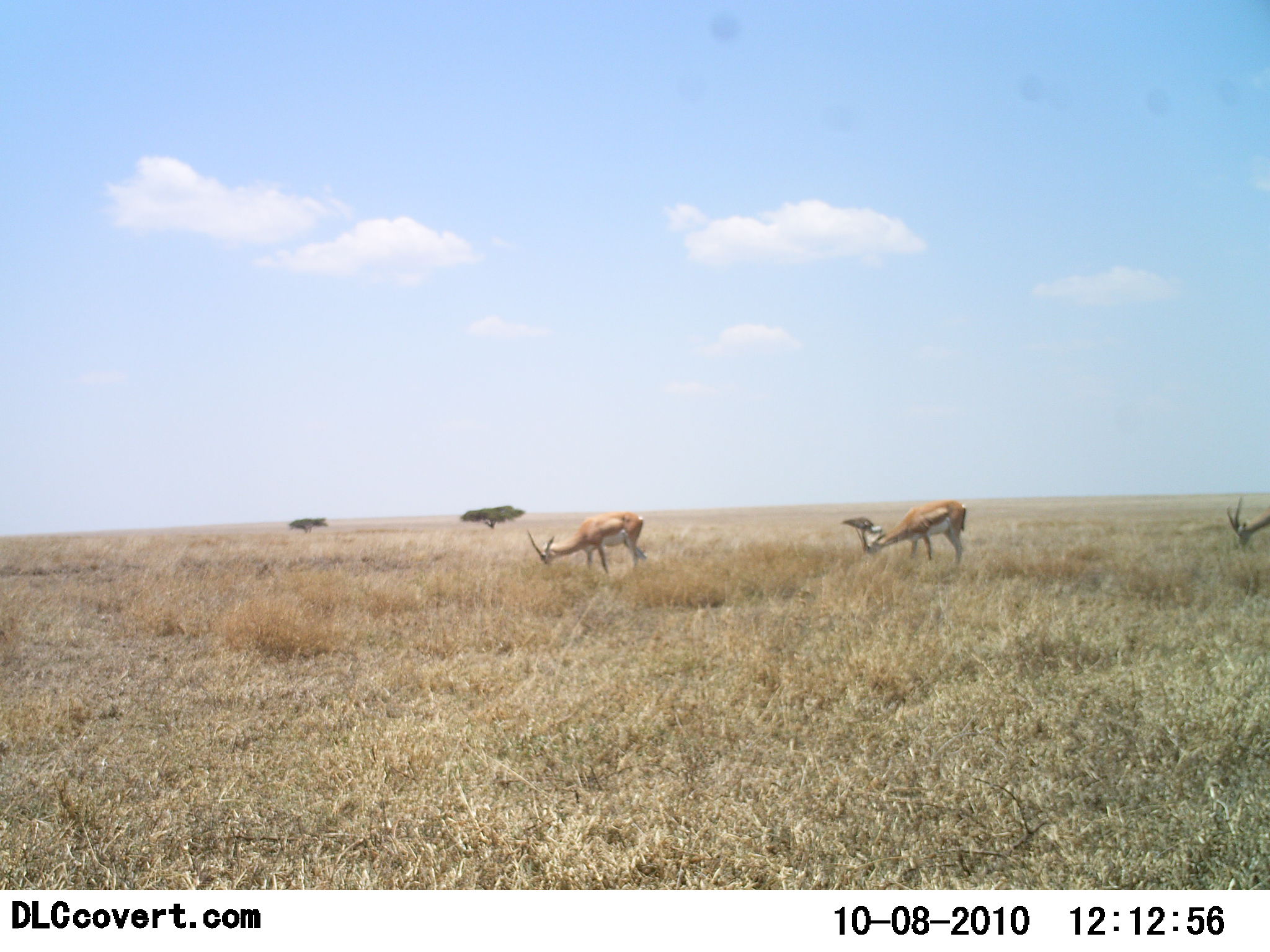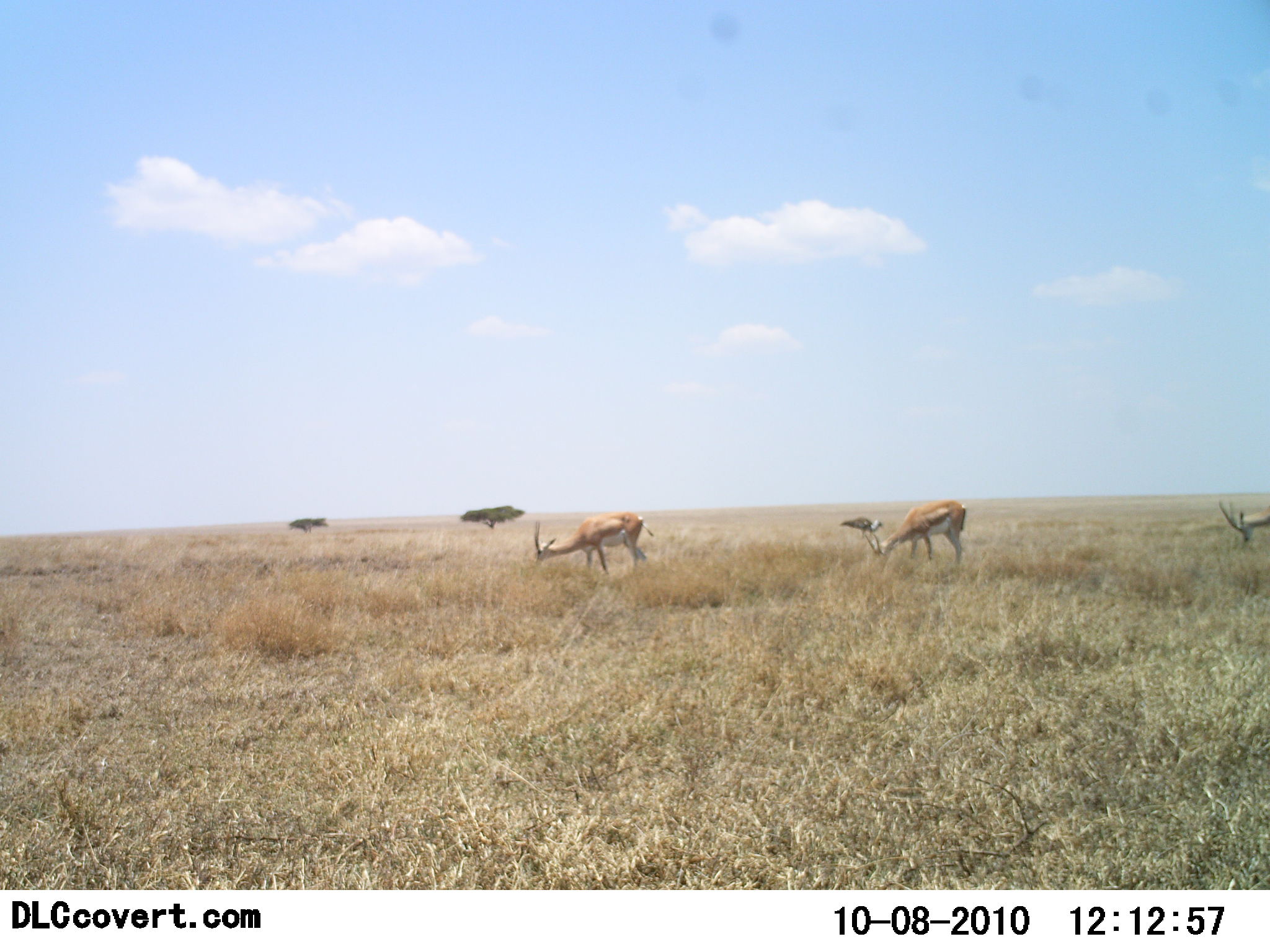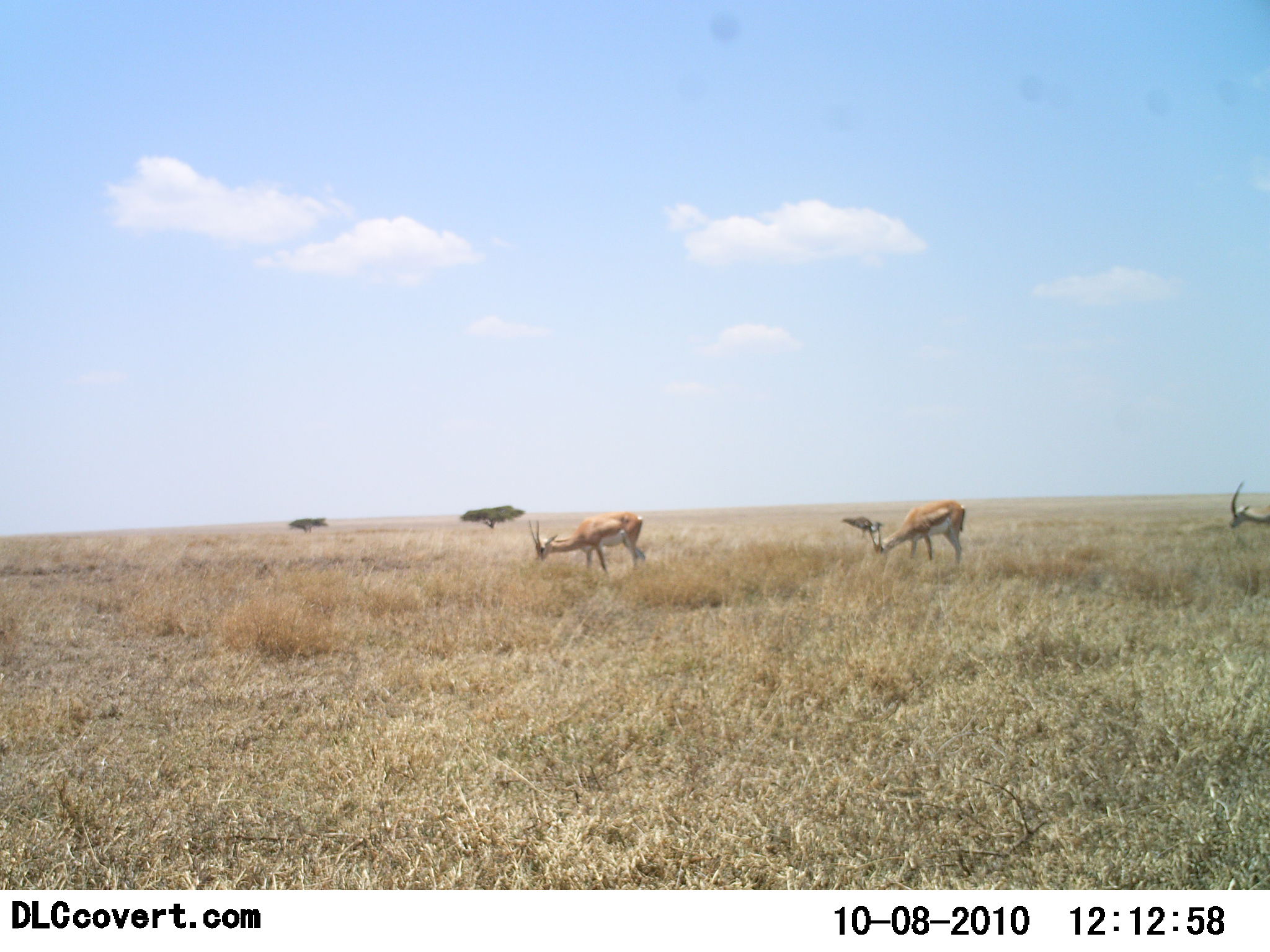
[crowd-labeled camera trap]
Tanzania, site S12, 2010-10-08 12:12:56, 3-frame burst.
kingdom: Animalia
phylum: Chordata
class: Mammalia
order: Artiodactyla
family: Bovidae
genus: Eudorcas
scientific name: Eudorcas thomsonii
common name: thomson's gazelle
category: gazellethomsons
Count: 3.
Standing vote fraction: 17%.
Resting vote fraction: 0%.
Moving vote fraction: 0%.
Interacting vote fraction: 0%.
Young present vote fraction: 0%.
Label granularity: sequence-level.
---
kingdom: Animalia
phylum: Chordata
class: Aves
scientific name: Aves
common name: bird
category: otherbird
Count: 1.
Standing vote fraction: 70%.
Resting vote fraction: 0%.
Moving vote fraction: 0%.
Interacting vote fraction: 10%.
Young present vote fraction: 0%.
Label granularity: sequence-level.